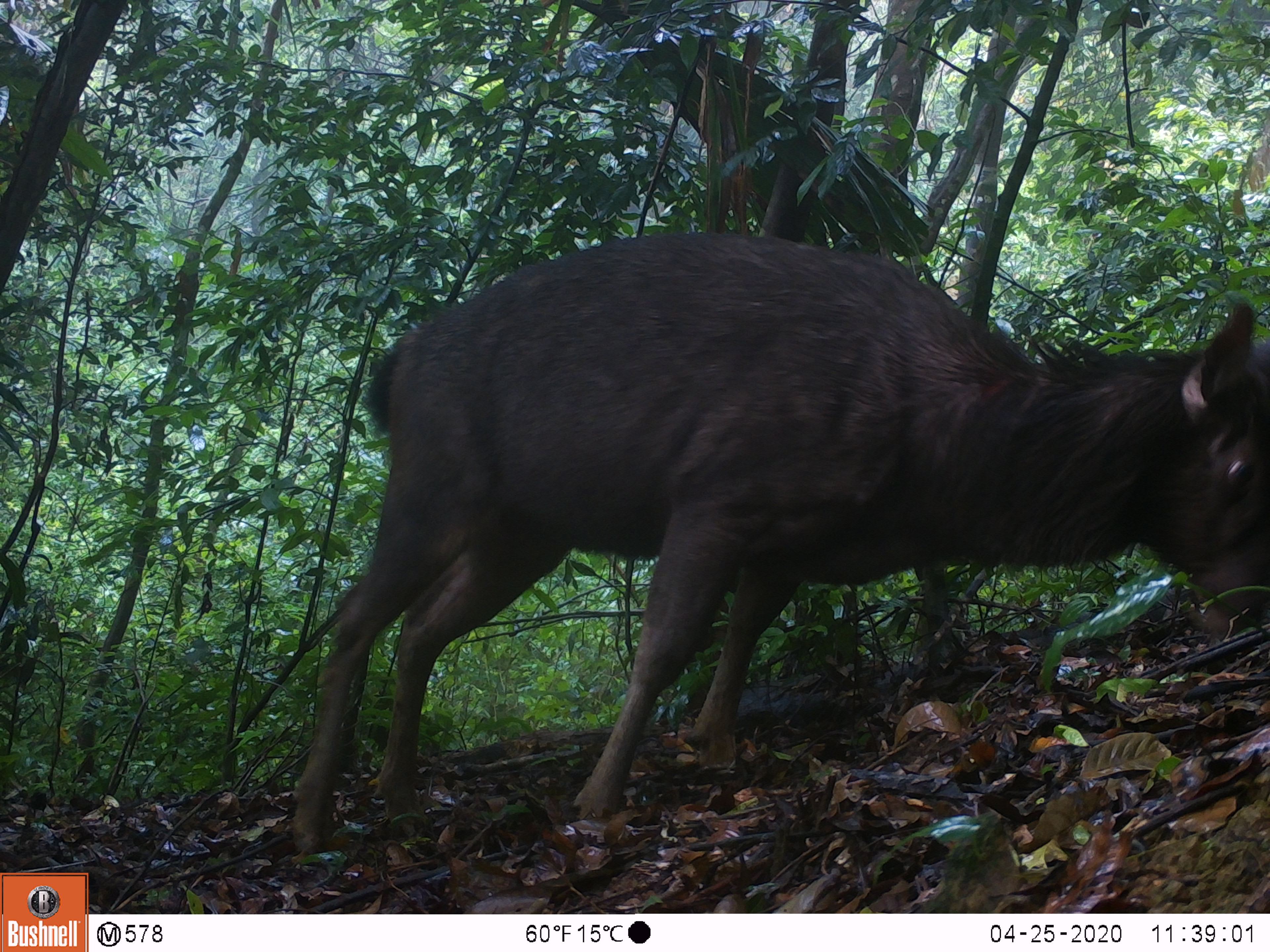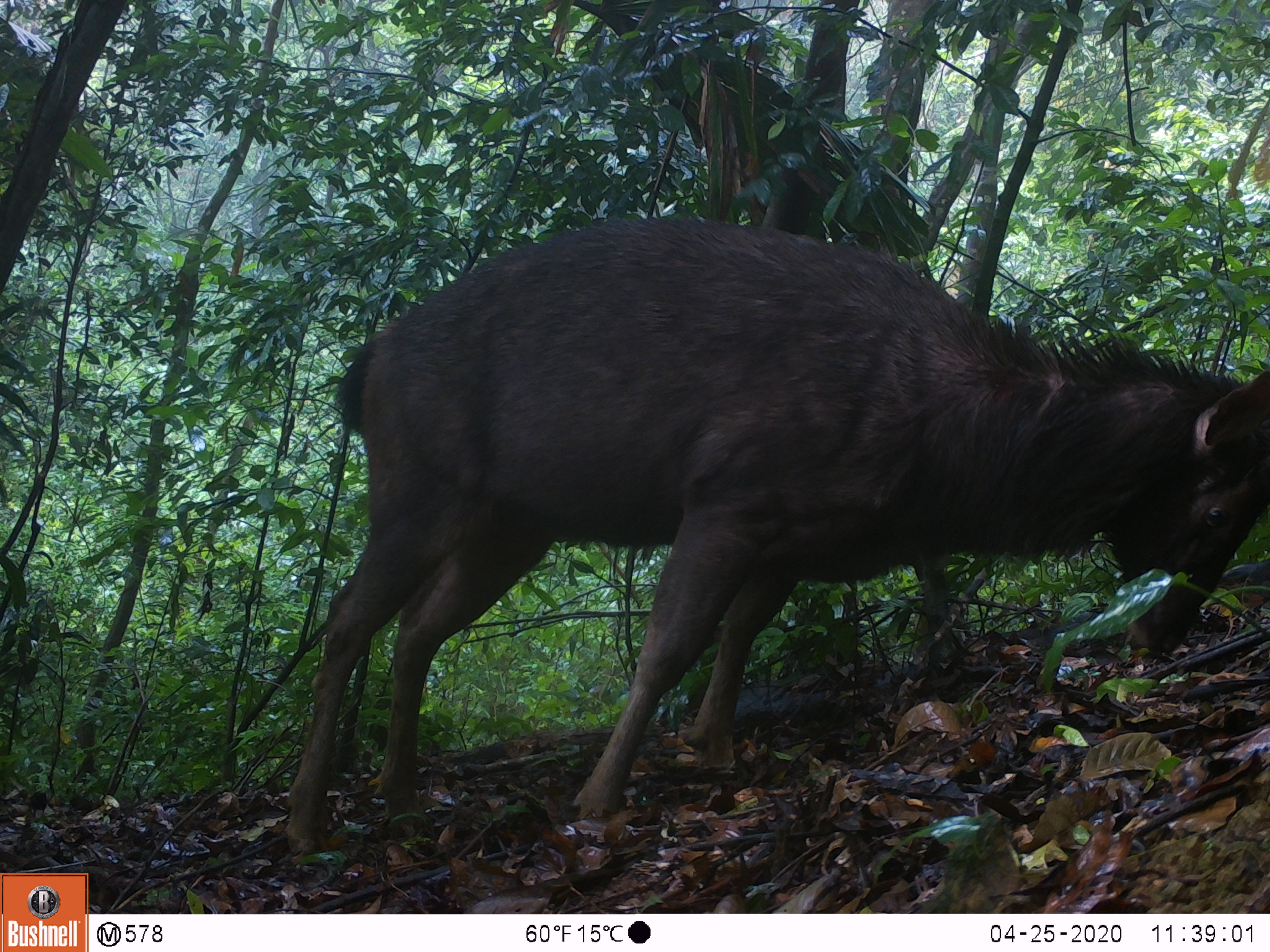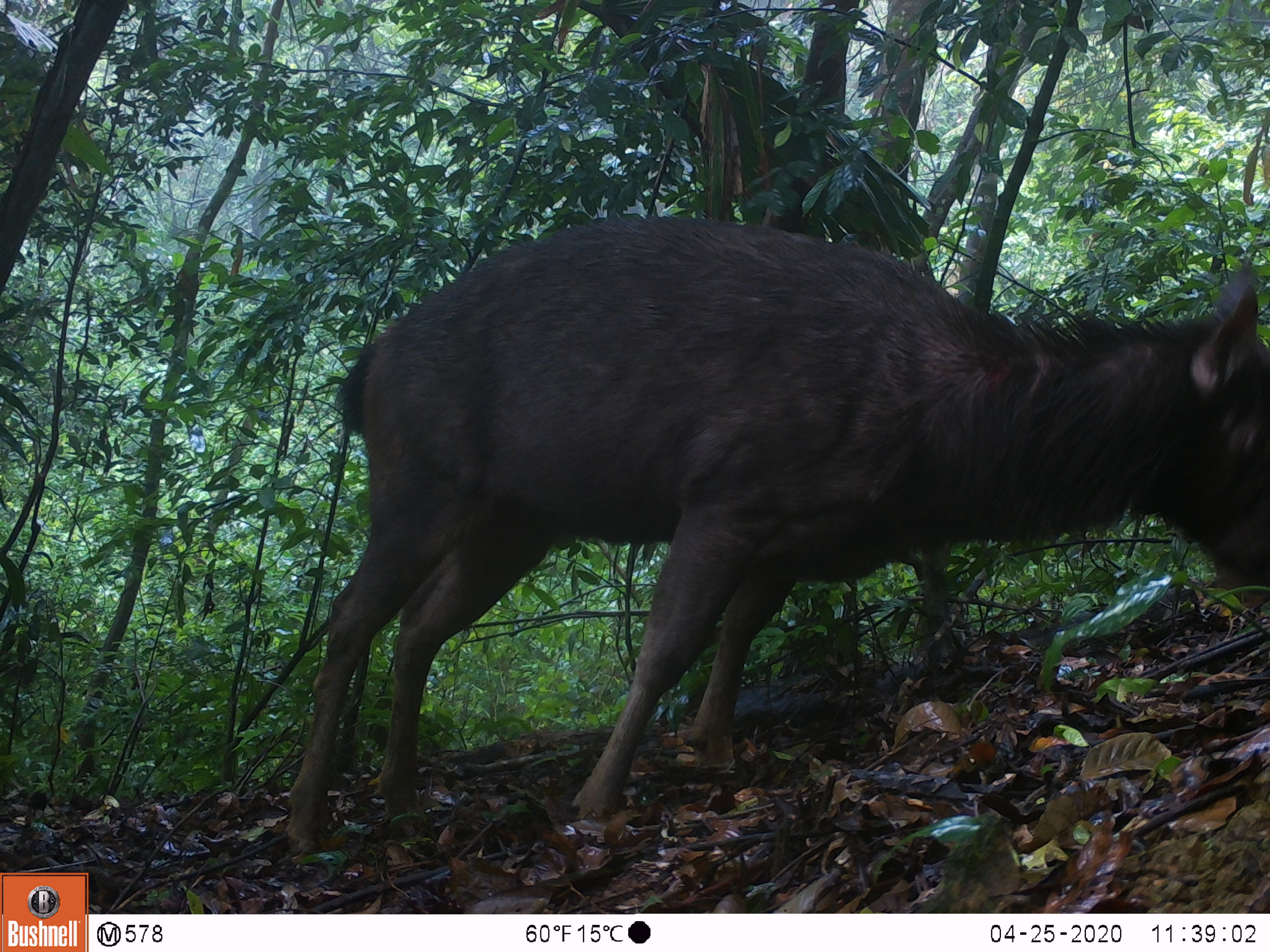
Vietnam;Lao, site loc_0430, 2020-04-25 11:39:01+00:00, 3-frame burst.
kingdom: Animalia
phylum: Chordata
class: Mammalia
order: Artiodactyla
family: Cervidae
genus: Rusa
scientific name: Rusa unicolor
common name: sambar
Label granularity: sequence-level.